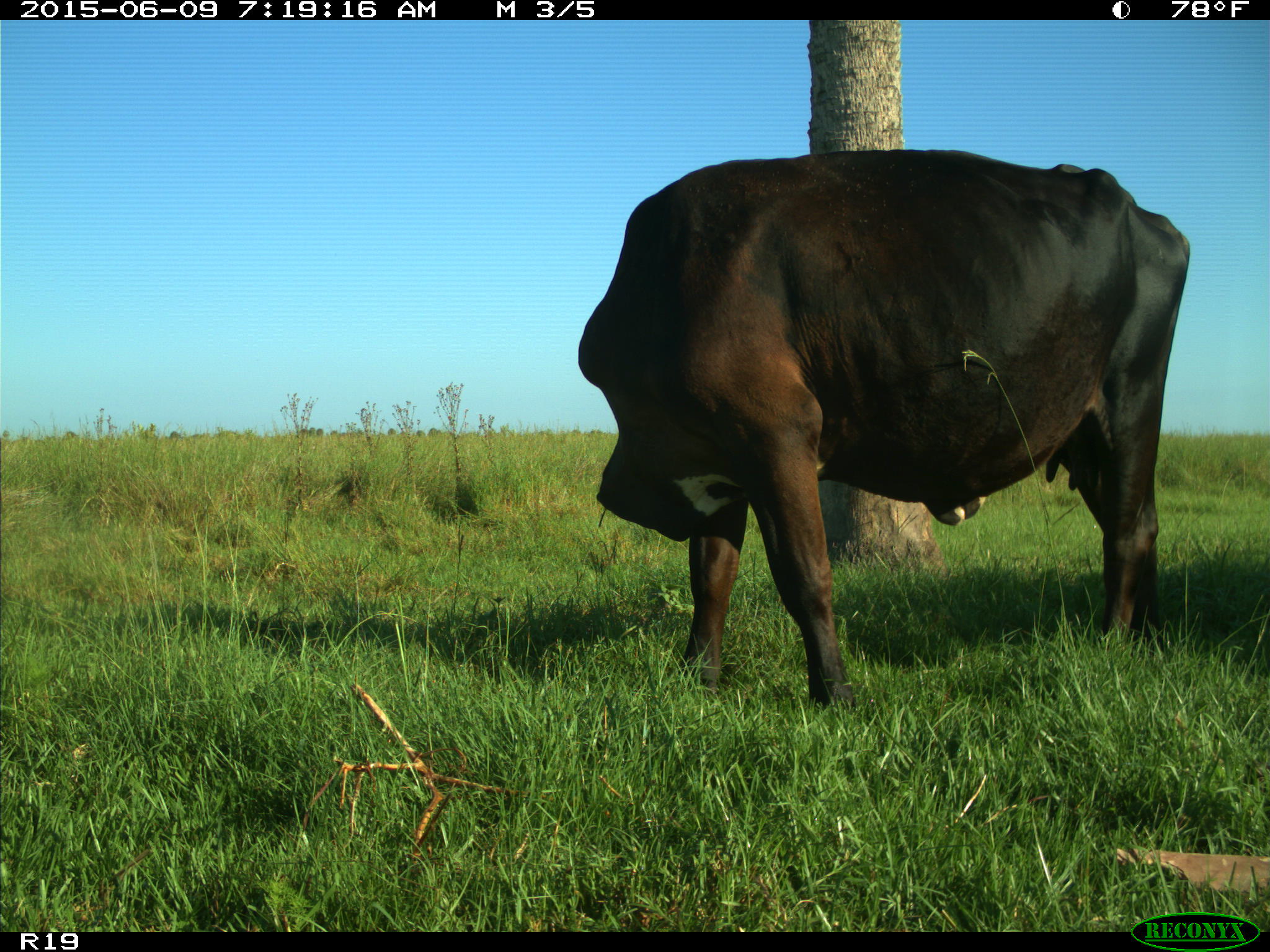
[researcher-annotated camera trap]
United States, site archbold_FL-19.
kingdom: Animalia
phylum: Chordata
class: Mammalia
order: Artiodactyla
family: Bovidae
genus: Bos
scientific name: Bos taurus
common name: domestic cow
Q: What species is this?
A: Bos taurus (domestic cow).